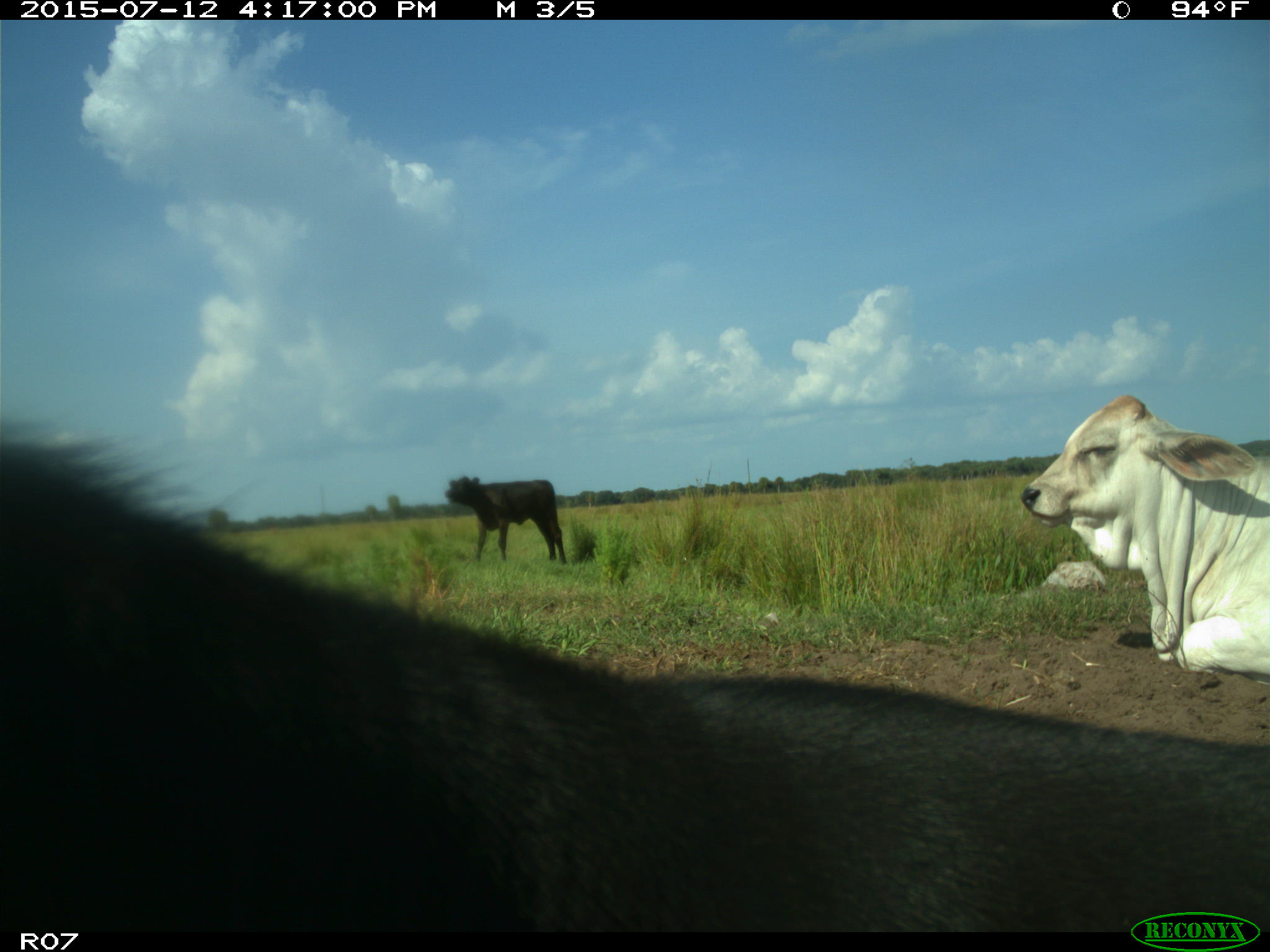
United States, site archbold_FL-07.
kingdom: Animalia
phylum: Chordata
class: Mammalia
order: Artiodactyla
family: Bovidae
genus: Bos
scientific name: Bos taurus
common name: domestic cow